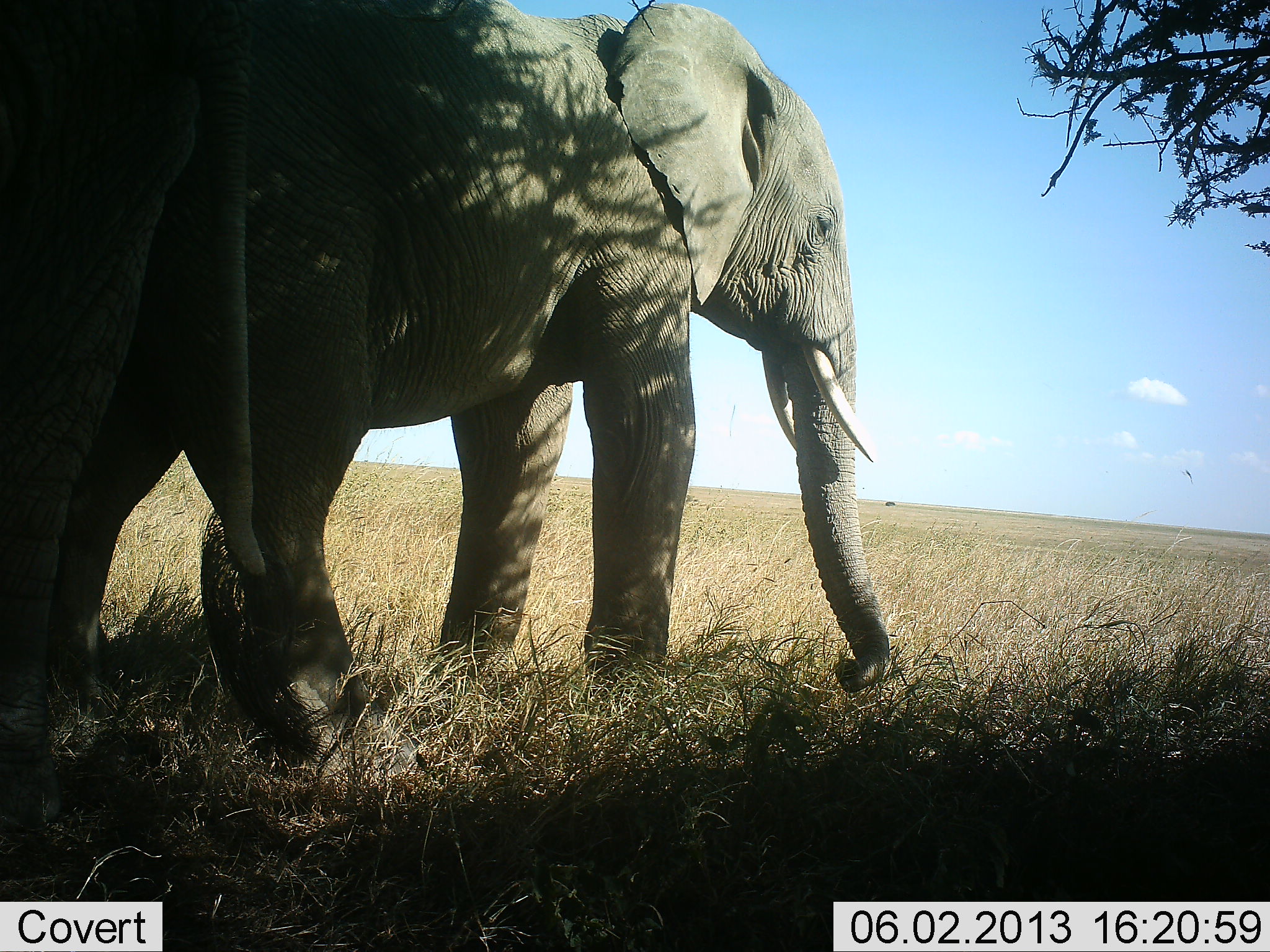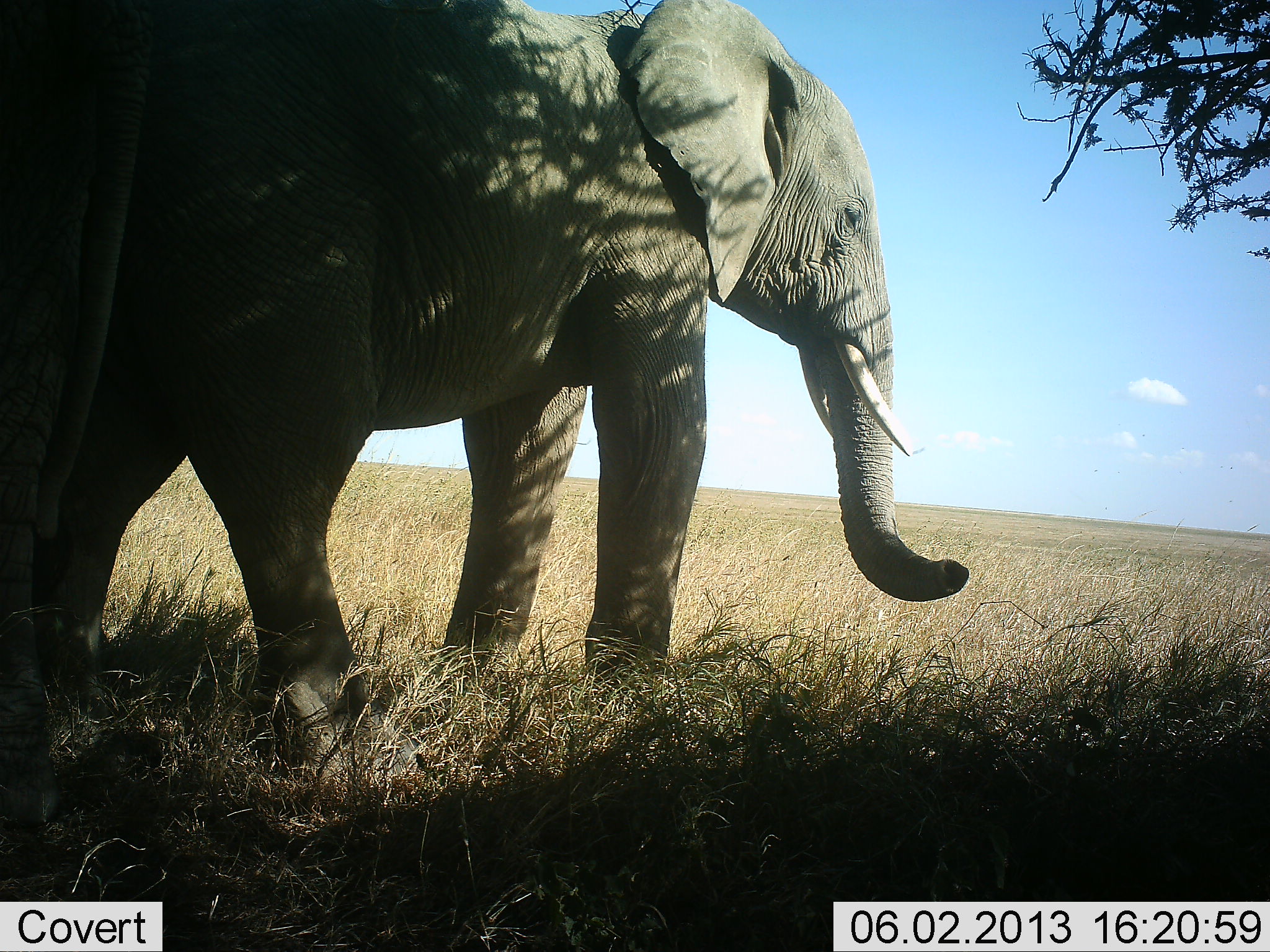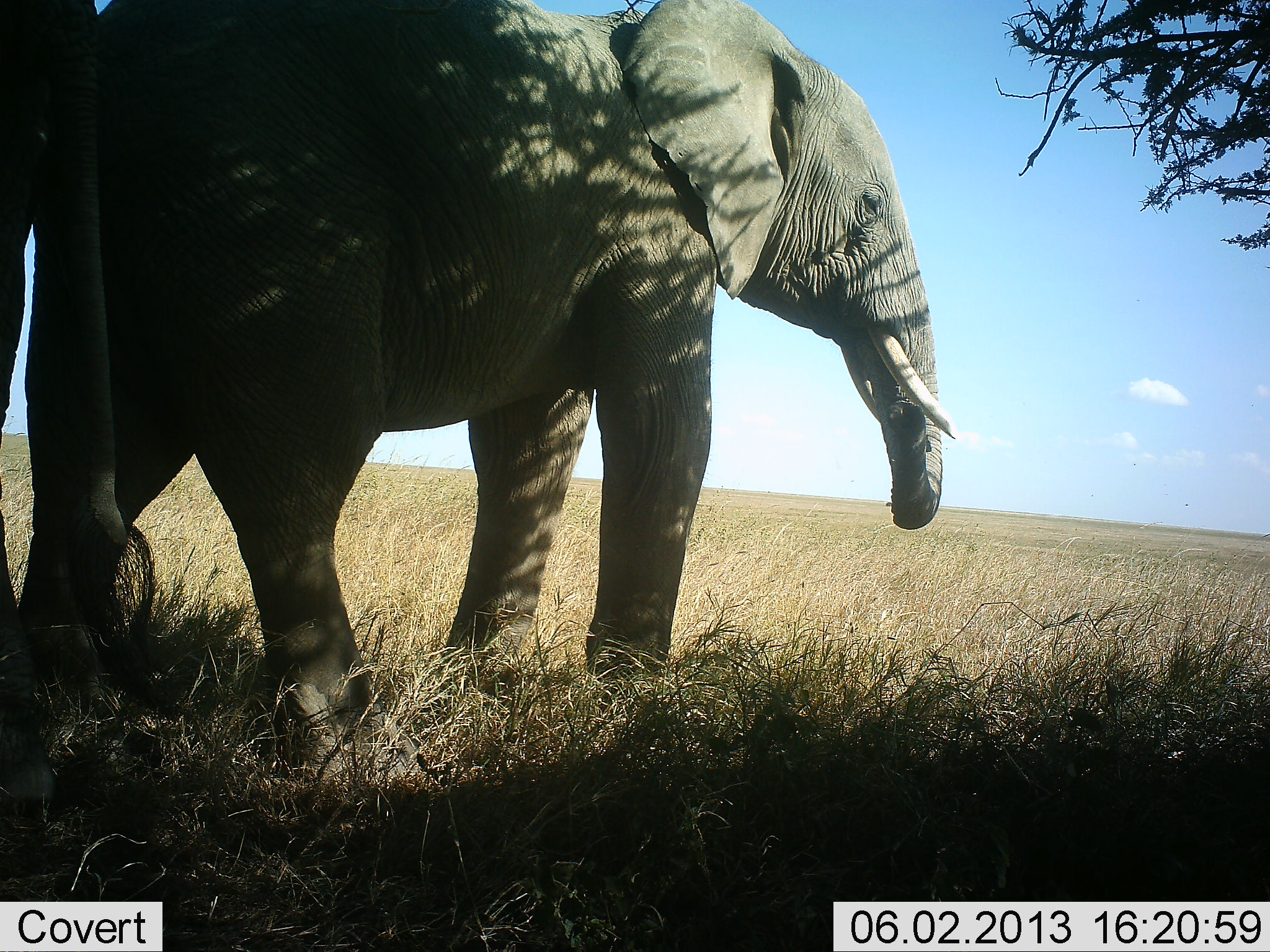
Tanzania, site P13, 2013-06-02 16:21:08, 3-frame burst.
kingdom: Animalia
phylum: Chordata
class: Mammalia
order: Proboscidea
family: Elephantidae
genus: Loxodonta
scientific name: Loxodonta africana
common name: african bush elephant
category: elephant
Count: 2.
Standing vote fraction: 80%.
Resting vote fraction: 0%.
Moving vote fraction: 30%.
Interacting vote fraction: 0%.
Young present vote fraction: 0%.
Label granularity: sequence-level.